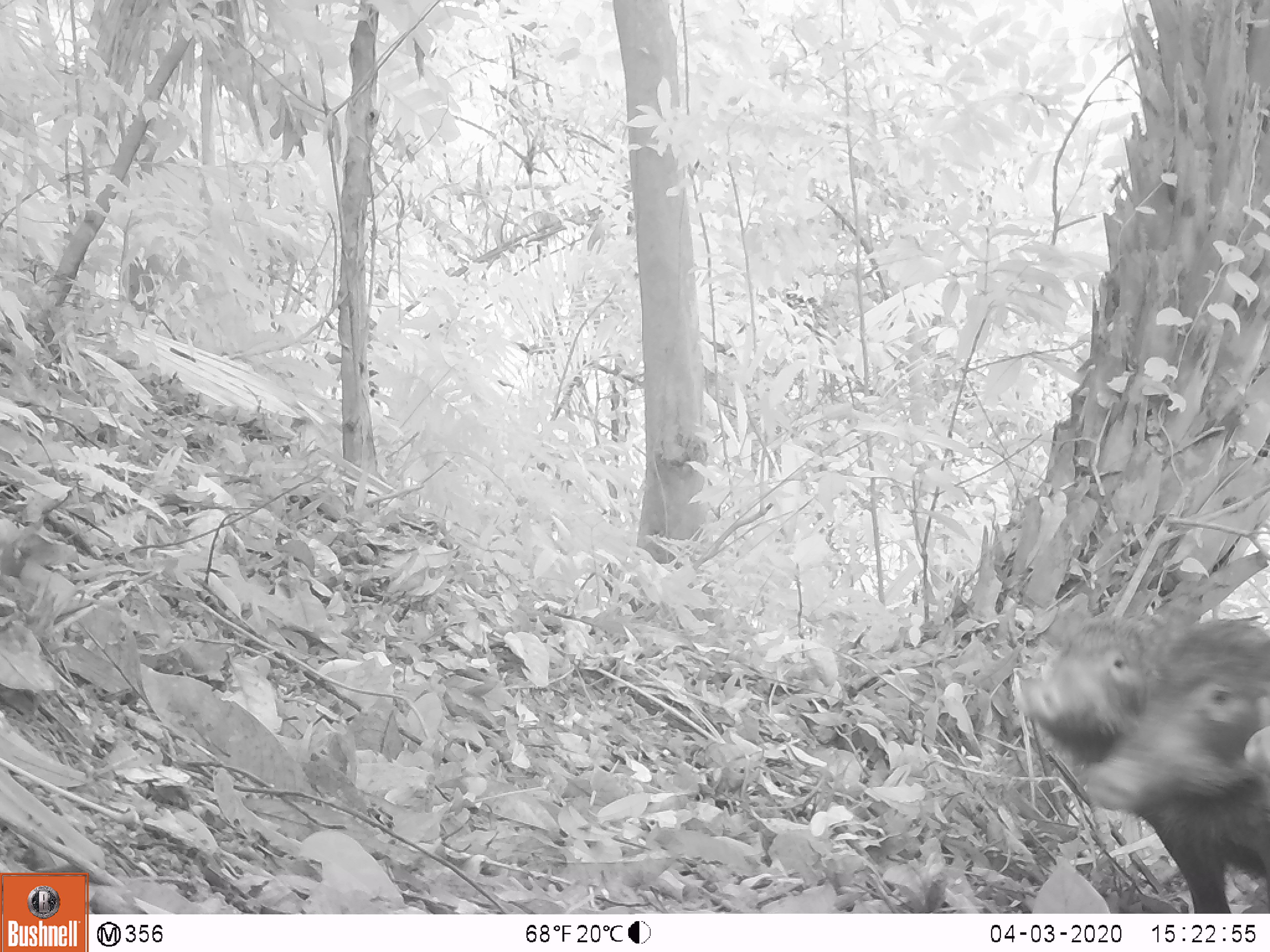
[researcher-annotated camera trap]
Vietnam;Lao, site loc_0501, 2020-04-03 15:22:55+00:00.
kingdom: Animalia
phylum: Chordata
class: Mammalia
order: Artiodactyla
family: Suidae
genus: Sus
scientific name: Sus scrofa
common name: eurasian wild pig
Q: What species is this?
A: Eurasian wild pig (Sus scrofa).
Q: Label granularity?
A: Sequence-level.